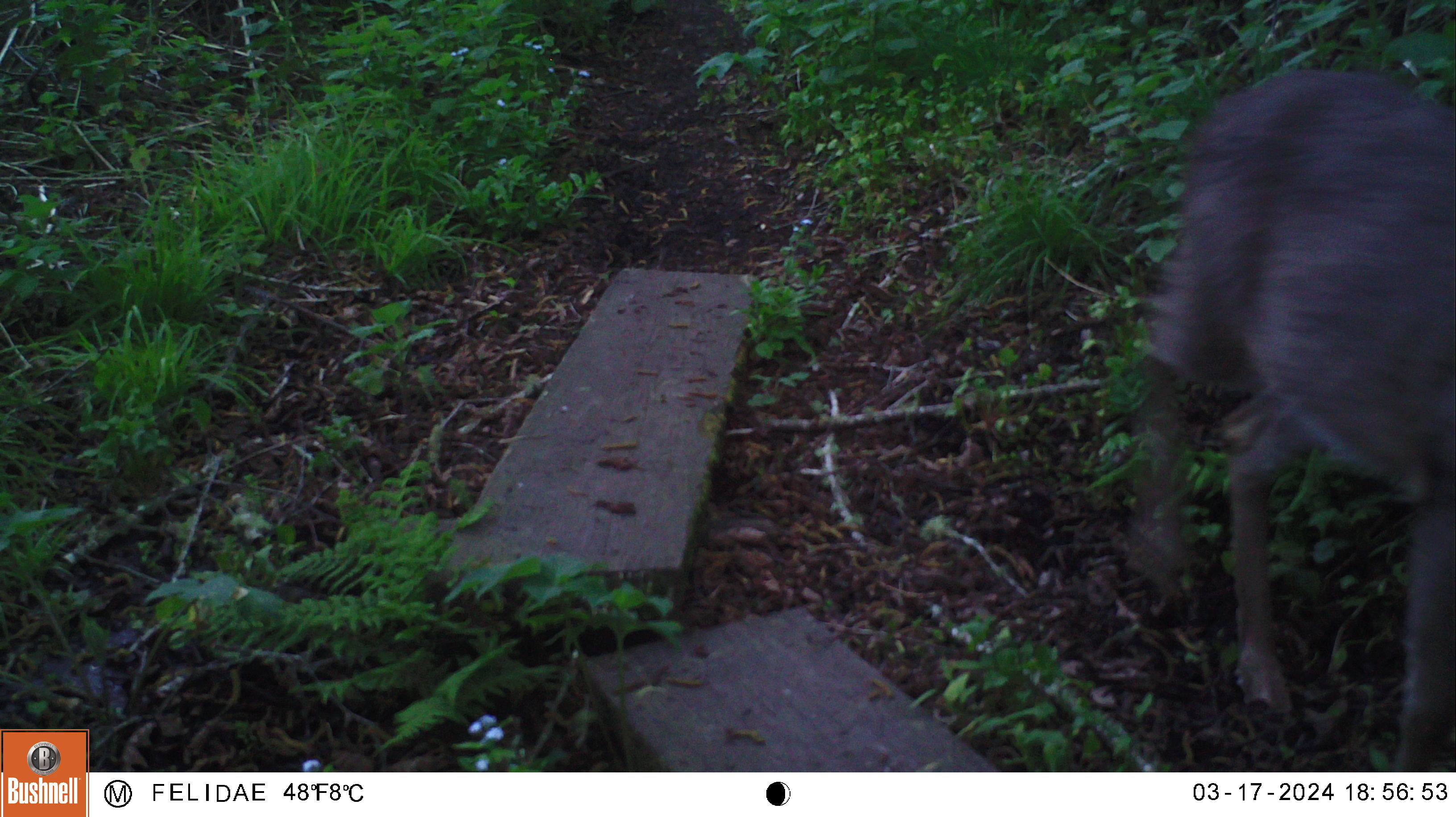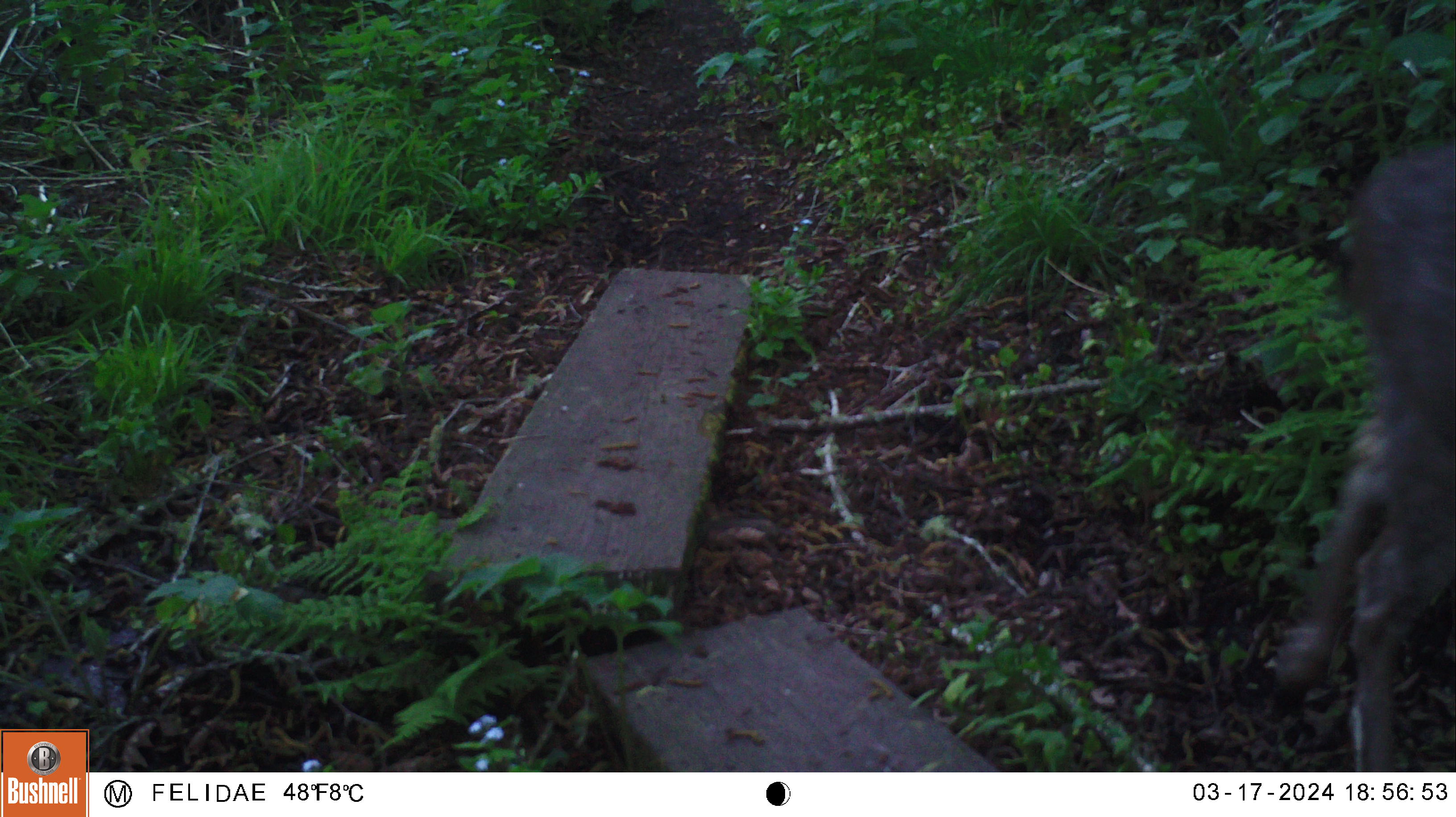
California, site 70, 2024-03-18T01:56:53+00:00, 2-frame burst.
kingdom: Animalia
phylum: Chordata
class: Mammalia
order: Artiodactyla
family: Cervidae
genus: Odocoileus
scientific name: Odocoileus hemionus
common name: mule deer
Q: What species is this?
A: Mule deer (Odocoileus hemionus).